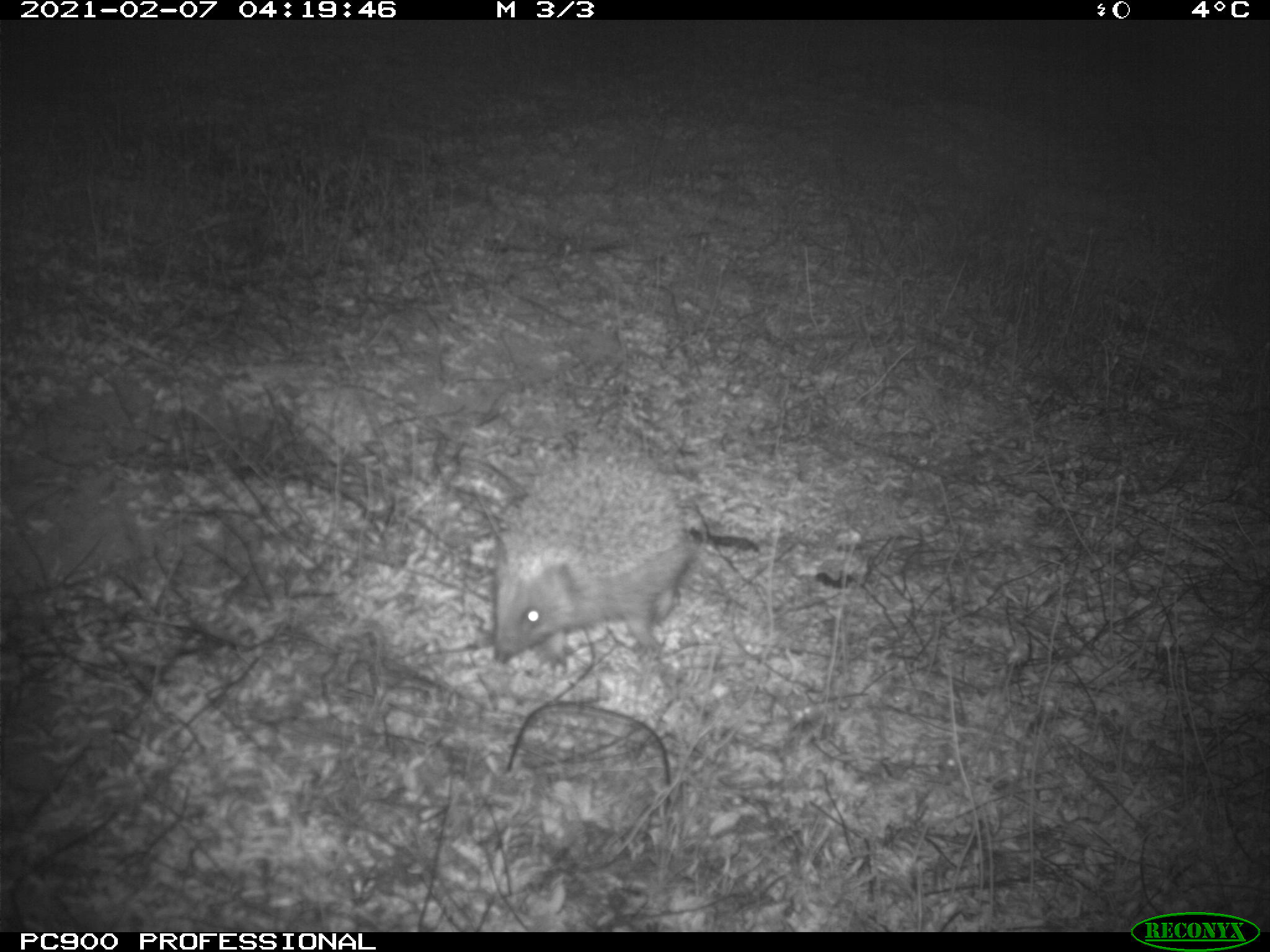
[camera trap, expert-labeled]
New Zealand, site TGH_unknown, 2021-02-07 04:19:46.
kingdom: Animalia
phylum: Chordata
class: Mammalia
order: Eulipotyphla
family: Erinaceidae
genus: Erinaceus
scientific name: Erinaceus europaeus europaeus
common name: european hedgehog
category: hedgehog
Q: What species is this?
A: Hedgehog (european hedgehog) (Erinaceus europaeus europaeus).